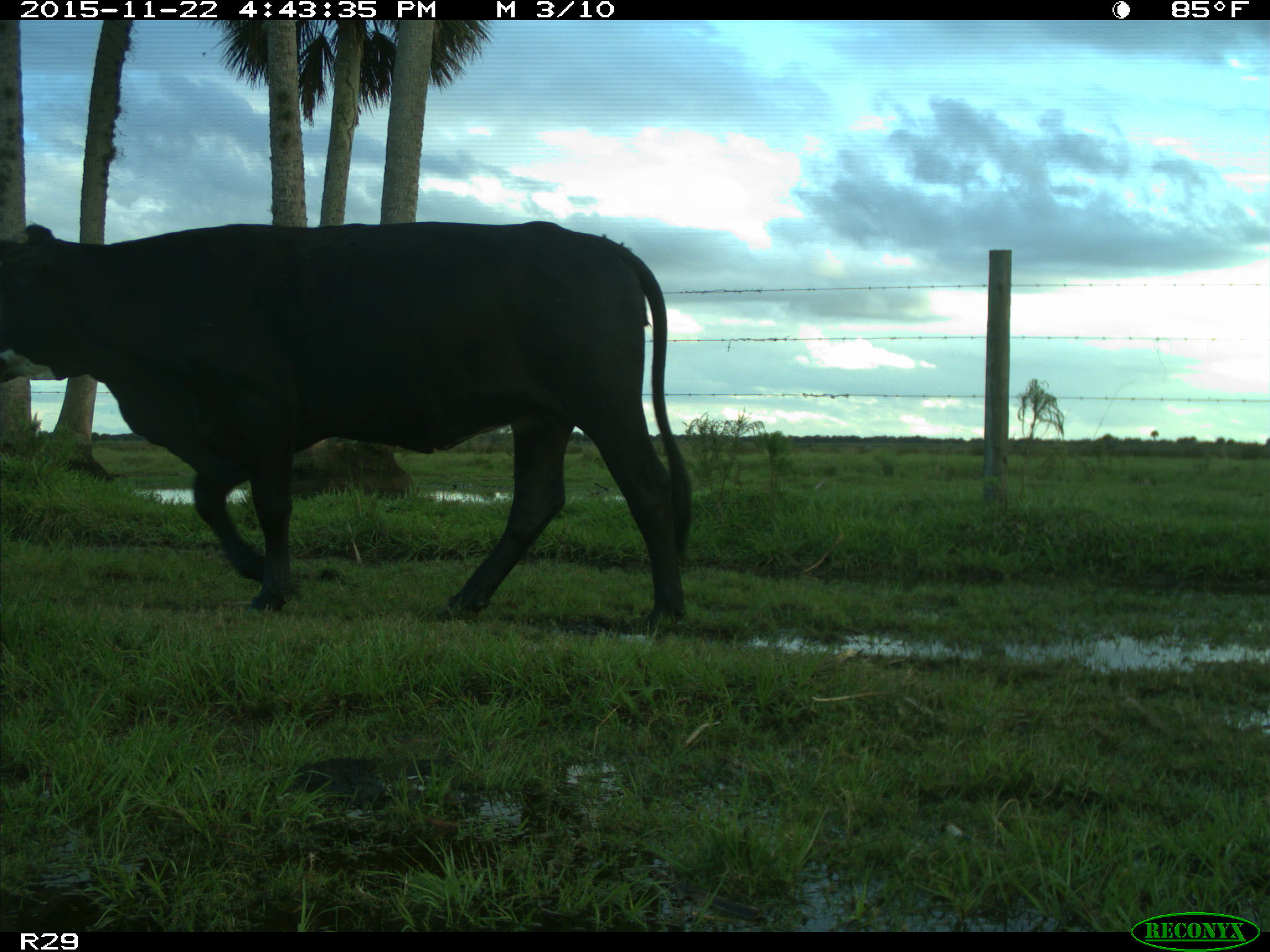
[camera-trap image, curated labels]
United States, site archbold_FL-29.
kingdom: Animalia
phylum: Chordata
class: Mammalia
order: Artiodactyla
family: Bovidae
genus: Bos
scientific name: Bos taurus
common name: domestic cow